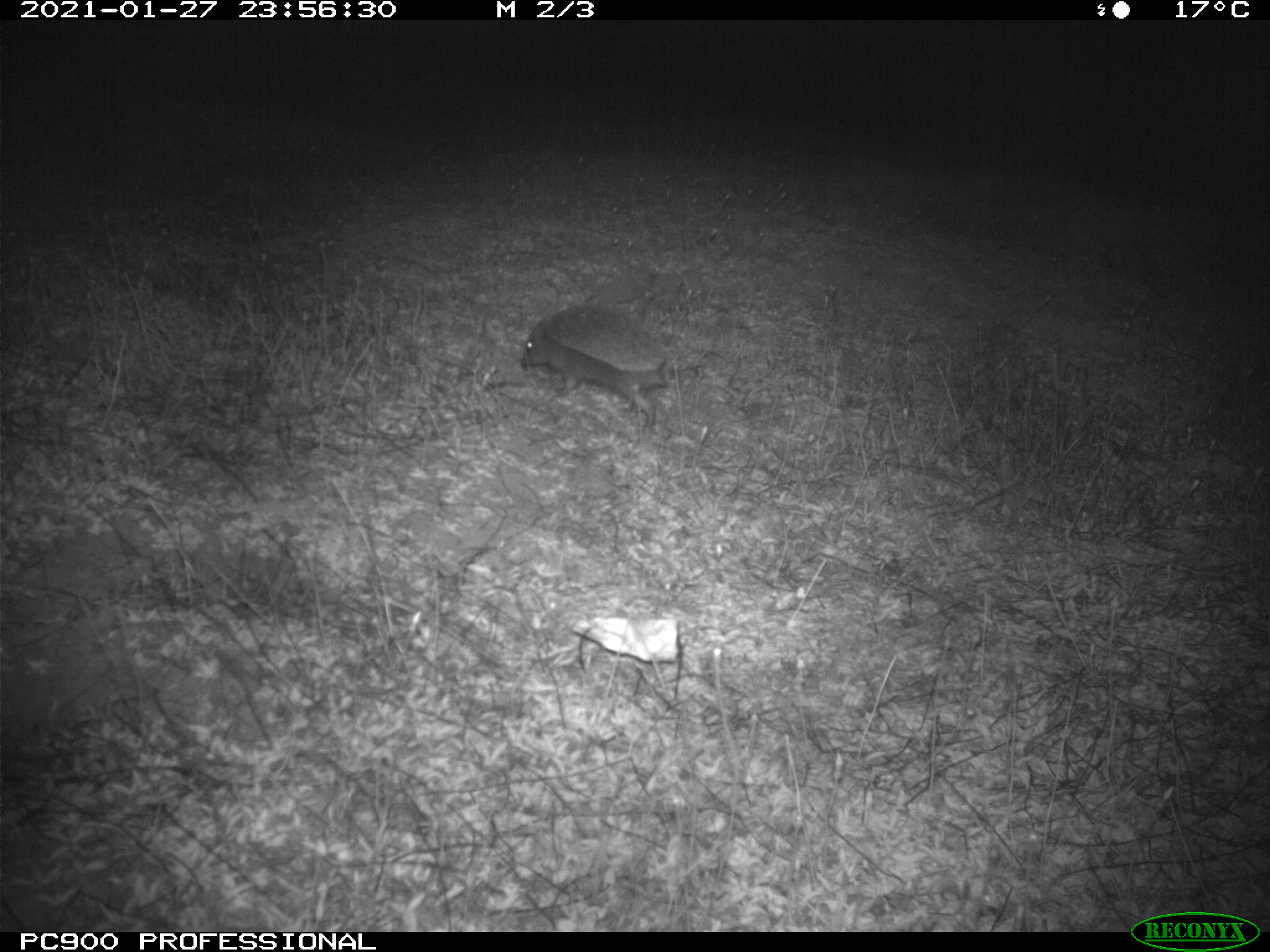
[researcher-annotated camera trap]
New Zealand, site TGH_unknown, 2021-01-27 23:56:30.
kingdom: Animalia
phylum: Chordata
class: Mammalia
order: Eulipotyphla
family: Erinaceidae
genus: Erinaceus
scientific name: Erinaceus europaeus europaeus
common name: european hedgehog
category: hedgehog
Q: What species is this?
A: Hedgehog (european hedgehog) (Erinaceus europaeus europaeus).